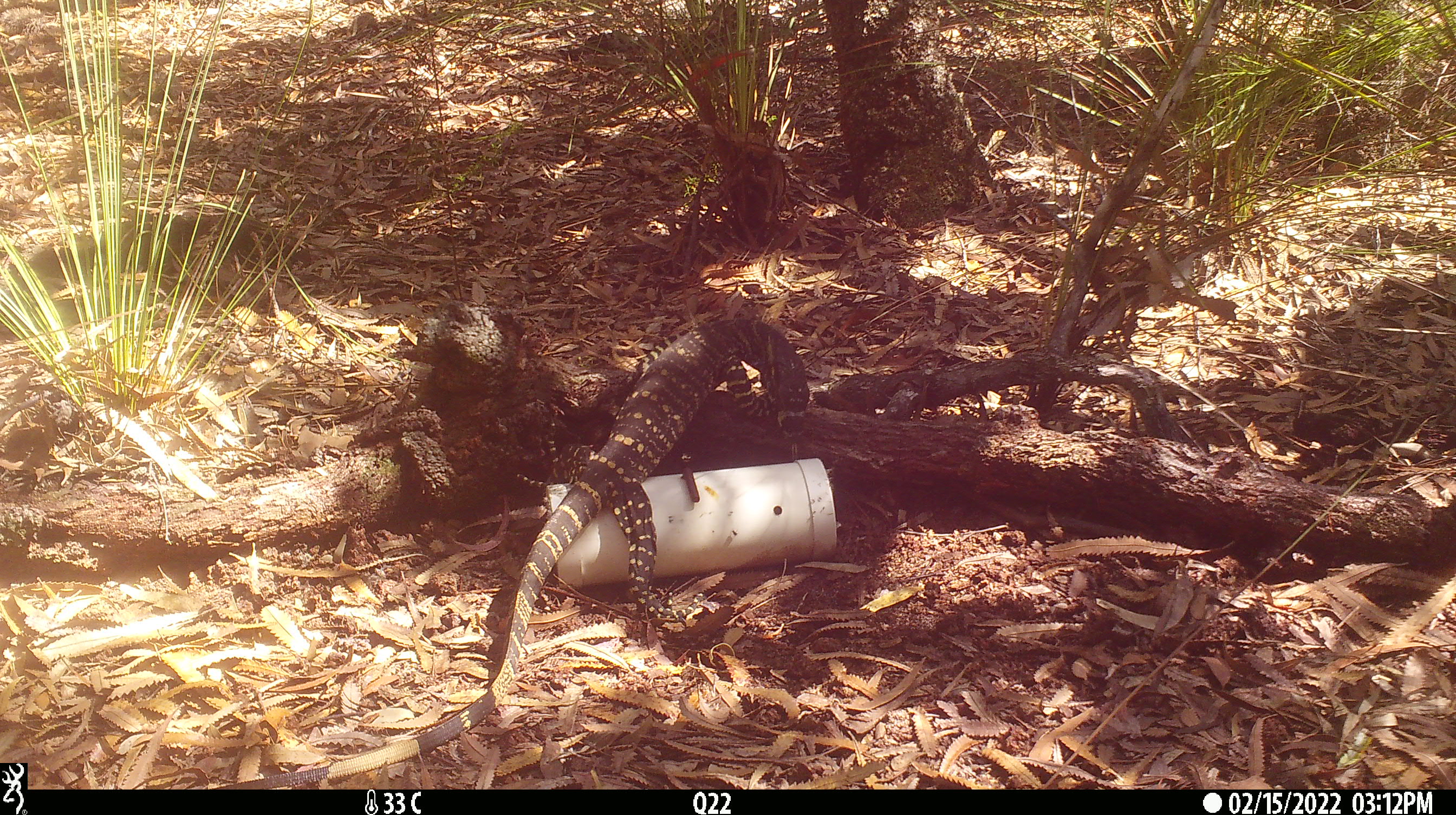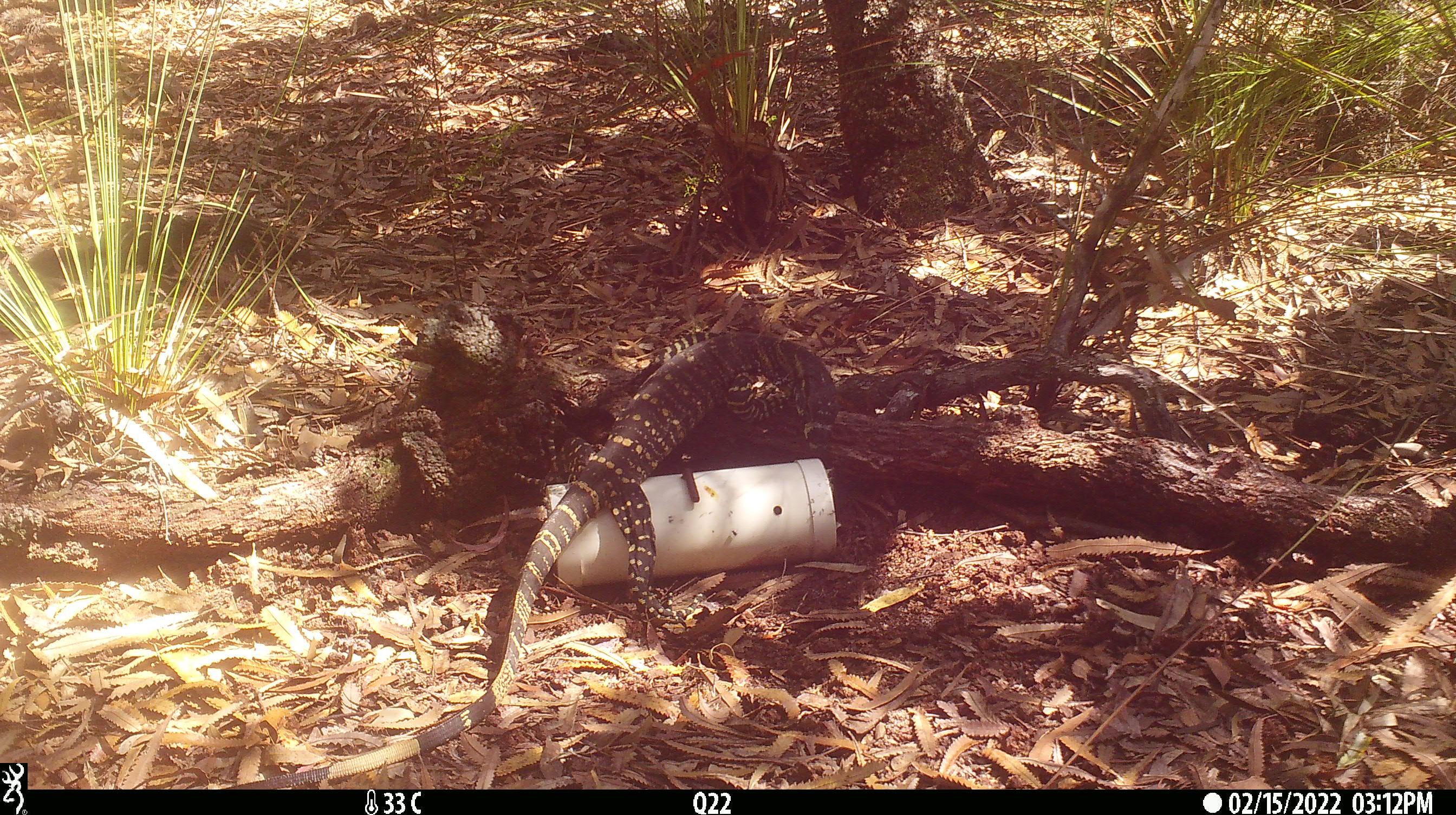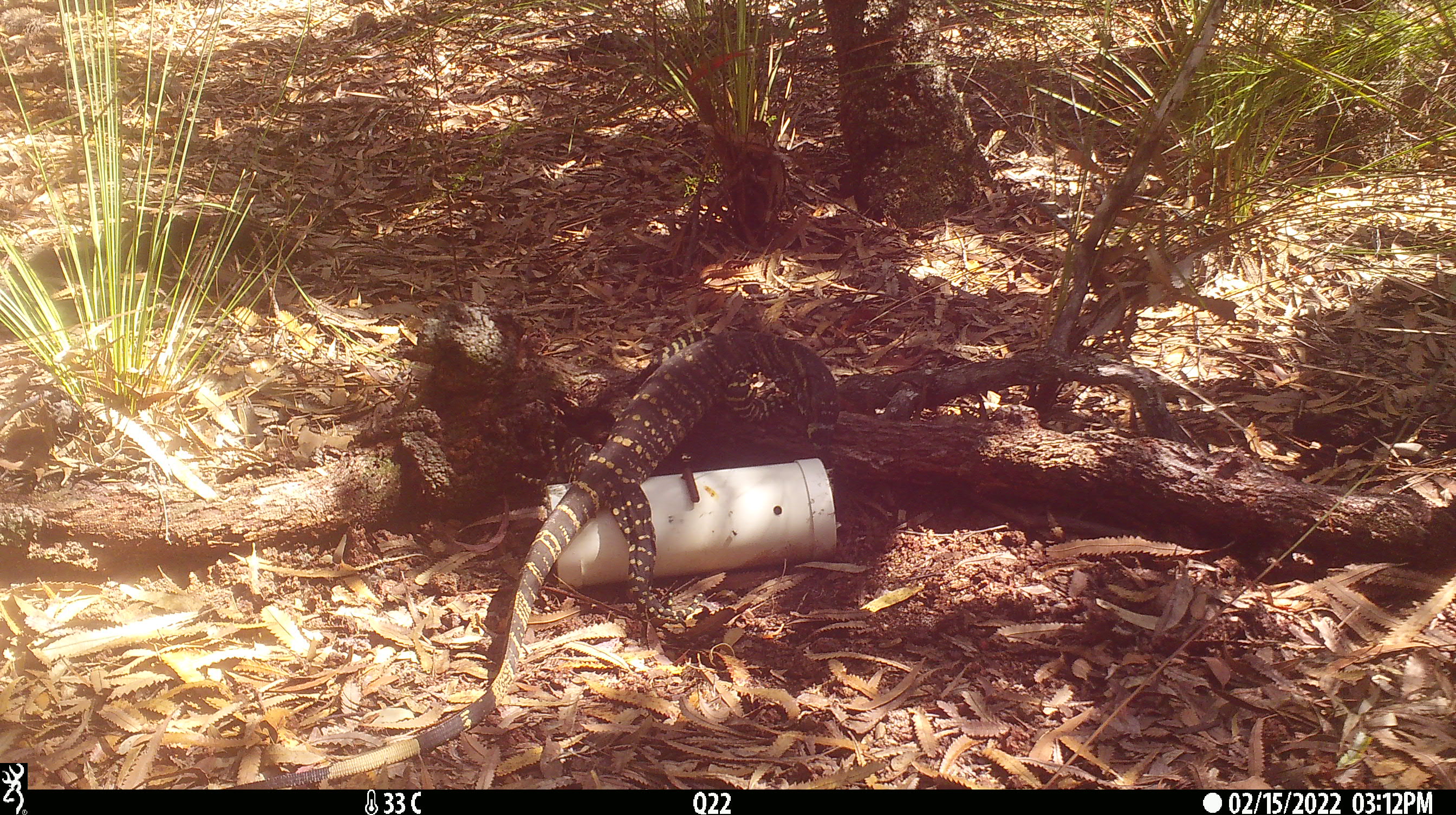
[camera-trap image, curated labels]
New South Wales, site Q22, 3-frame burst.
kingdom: Animalia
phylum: Chordata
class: Reptilia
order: Squamata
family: Varanidae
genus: Varanus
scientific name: Varanus varius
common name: lace monitor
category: goanna